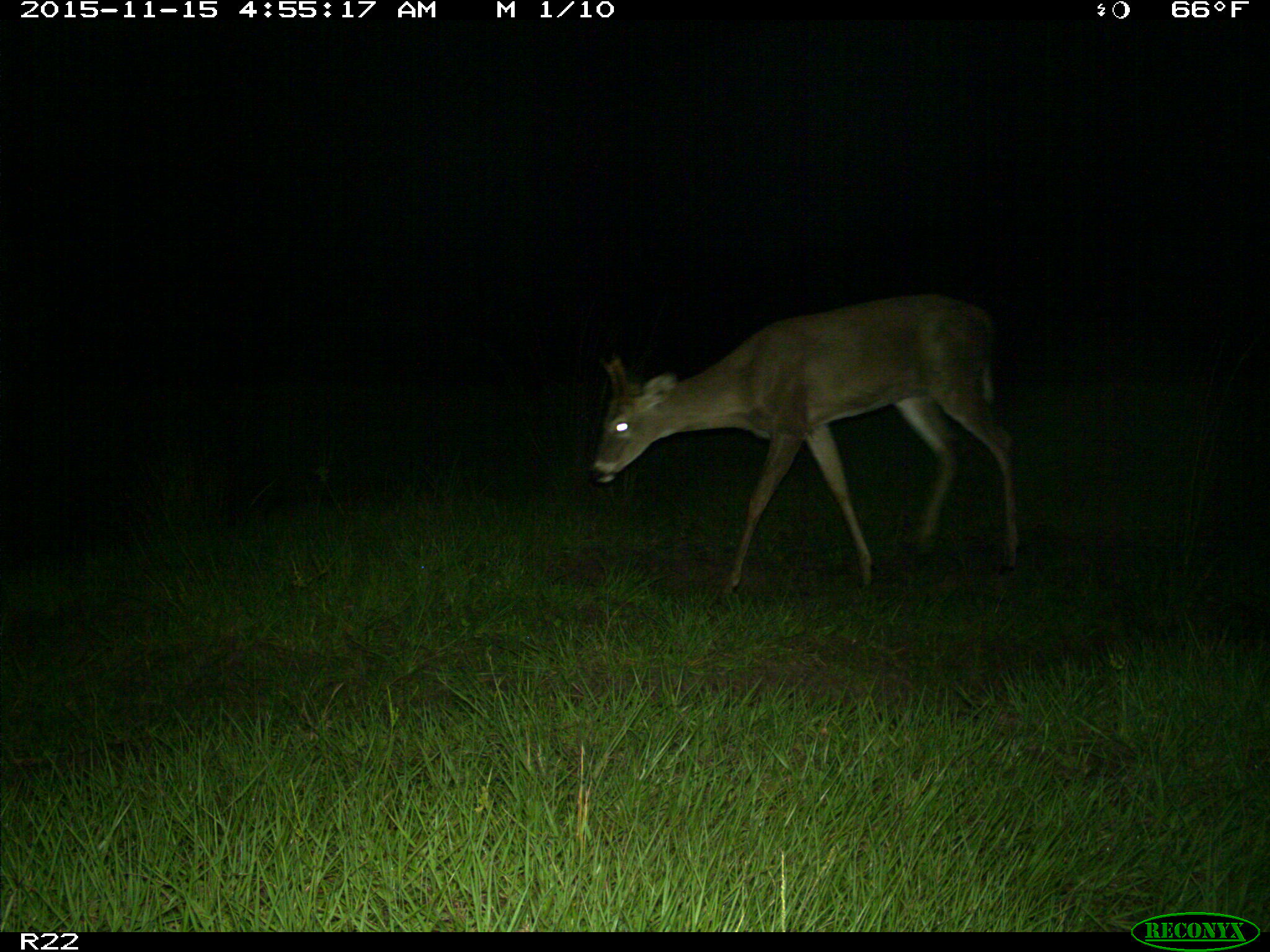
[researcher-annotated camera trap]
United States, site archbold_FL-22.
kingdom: Animalia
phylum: Chordata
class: Mammalia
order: Artiodactyla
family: Cervidae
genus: Odocoileus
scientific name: Odocoileus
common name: deer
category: unidentified deer